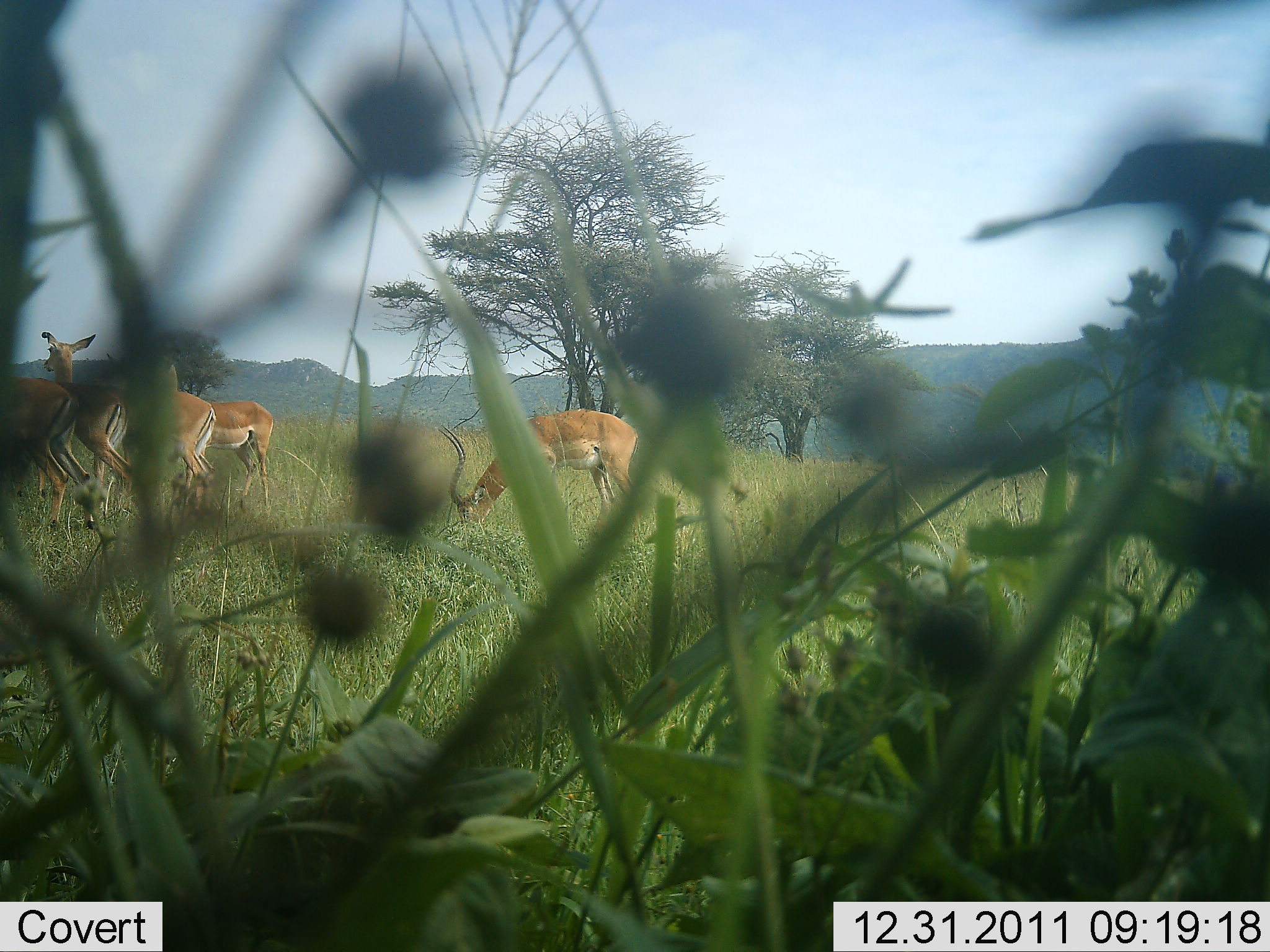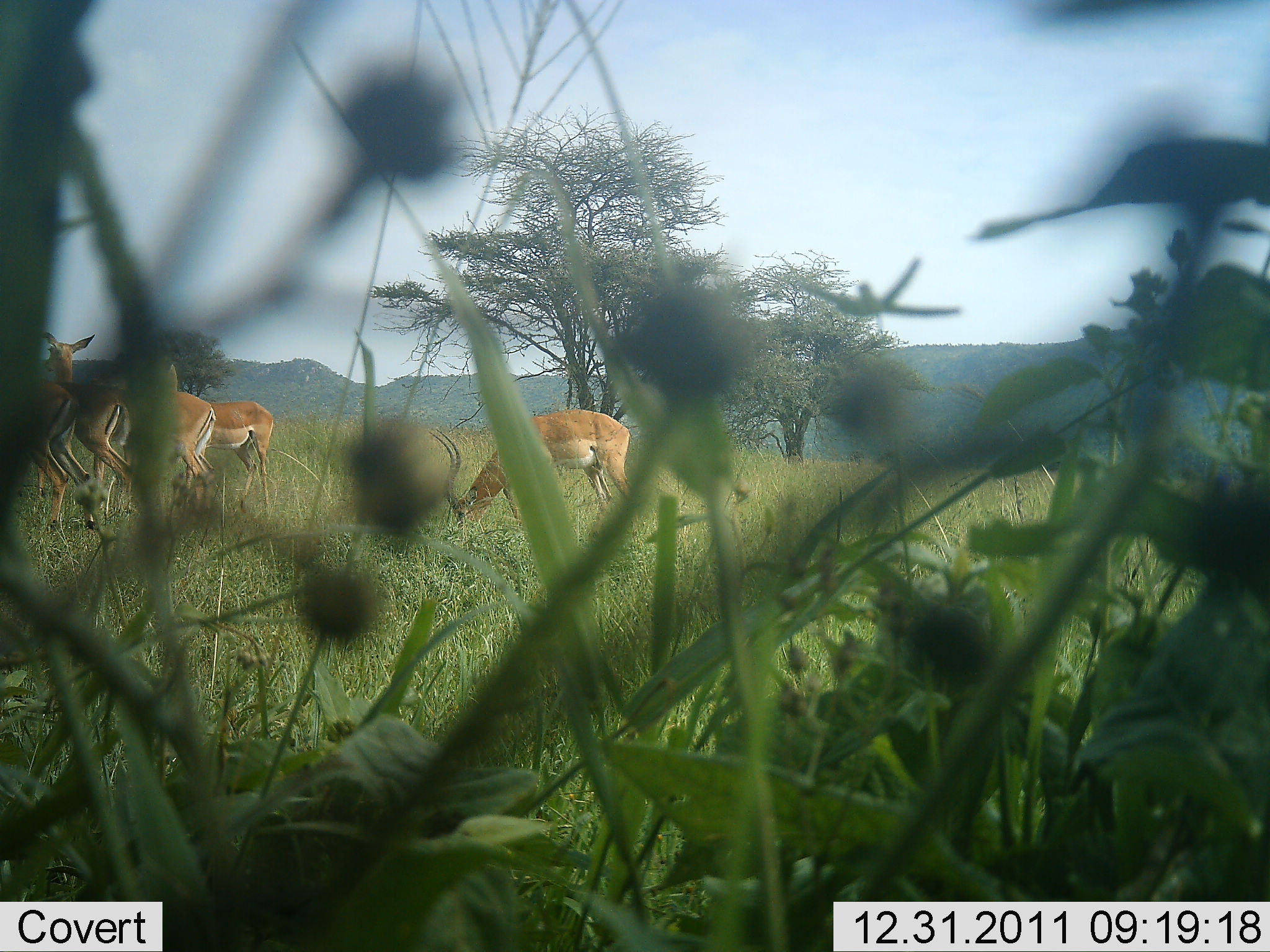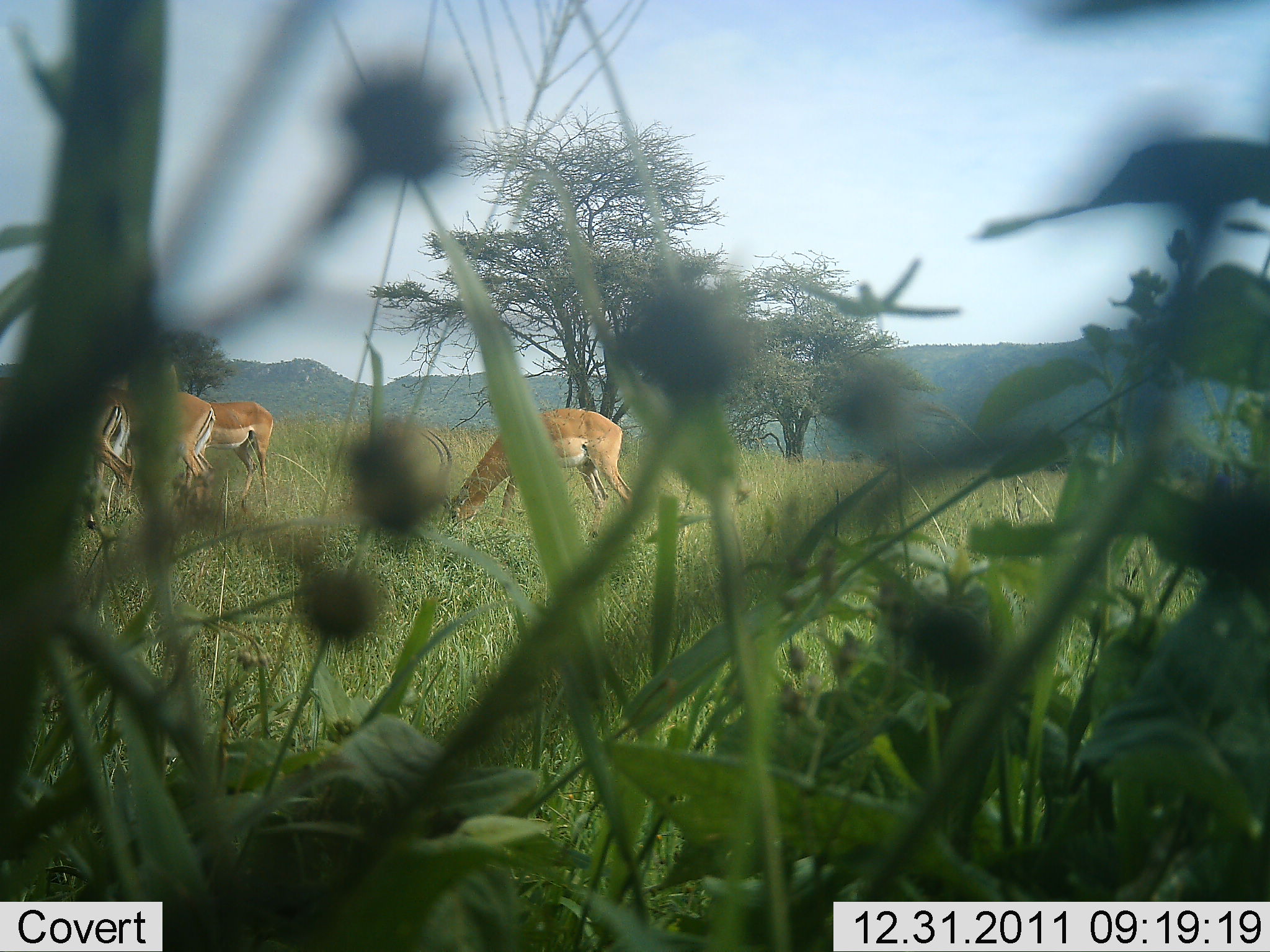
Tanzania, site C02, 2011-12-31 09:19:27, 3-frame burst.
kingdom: Animalia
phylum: Chordata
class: Mammalia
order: Artiodactyla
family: Bovidae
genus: Aepyceros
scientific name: Aepyceros melampus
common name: impala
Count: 5.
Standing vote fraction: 73%.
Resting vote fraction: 0%.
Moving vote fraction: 8%.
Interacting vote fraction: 0%.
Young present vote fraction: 0%.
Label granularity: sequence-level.